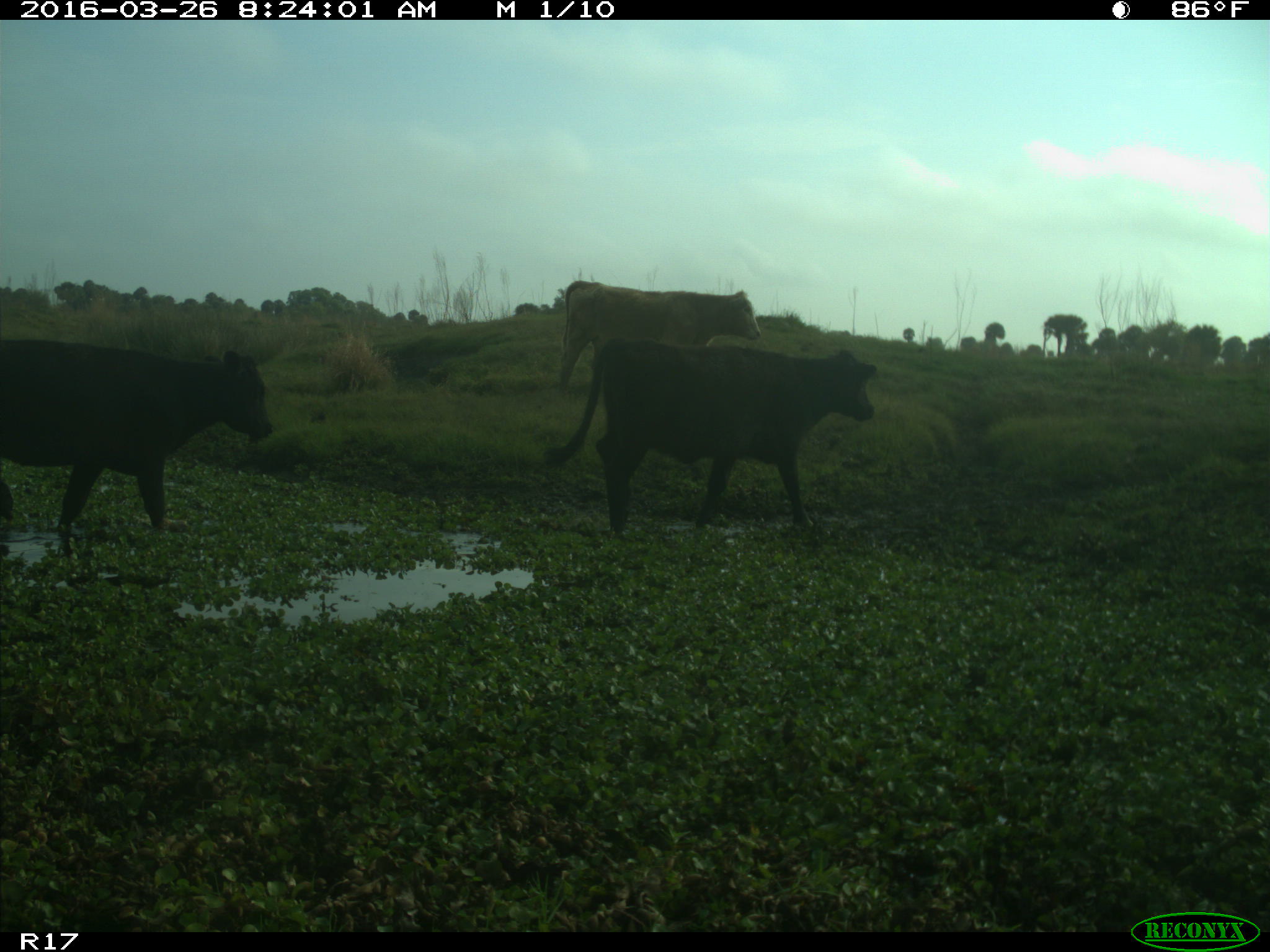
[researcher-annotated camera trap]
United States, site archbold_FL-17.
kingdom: Animalia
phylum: Chordata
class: Mammalia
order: Artiodactyla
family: Bovidae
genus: Bos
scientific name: Bos taurus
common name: domestic cow